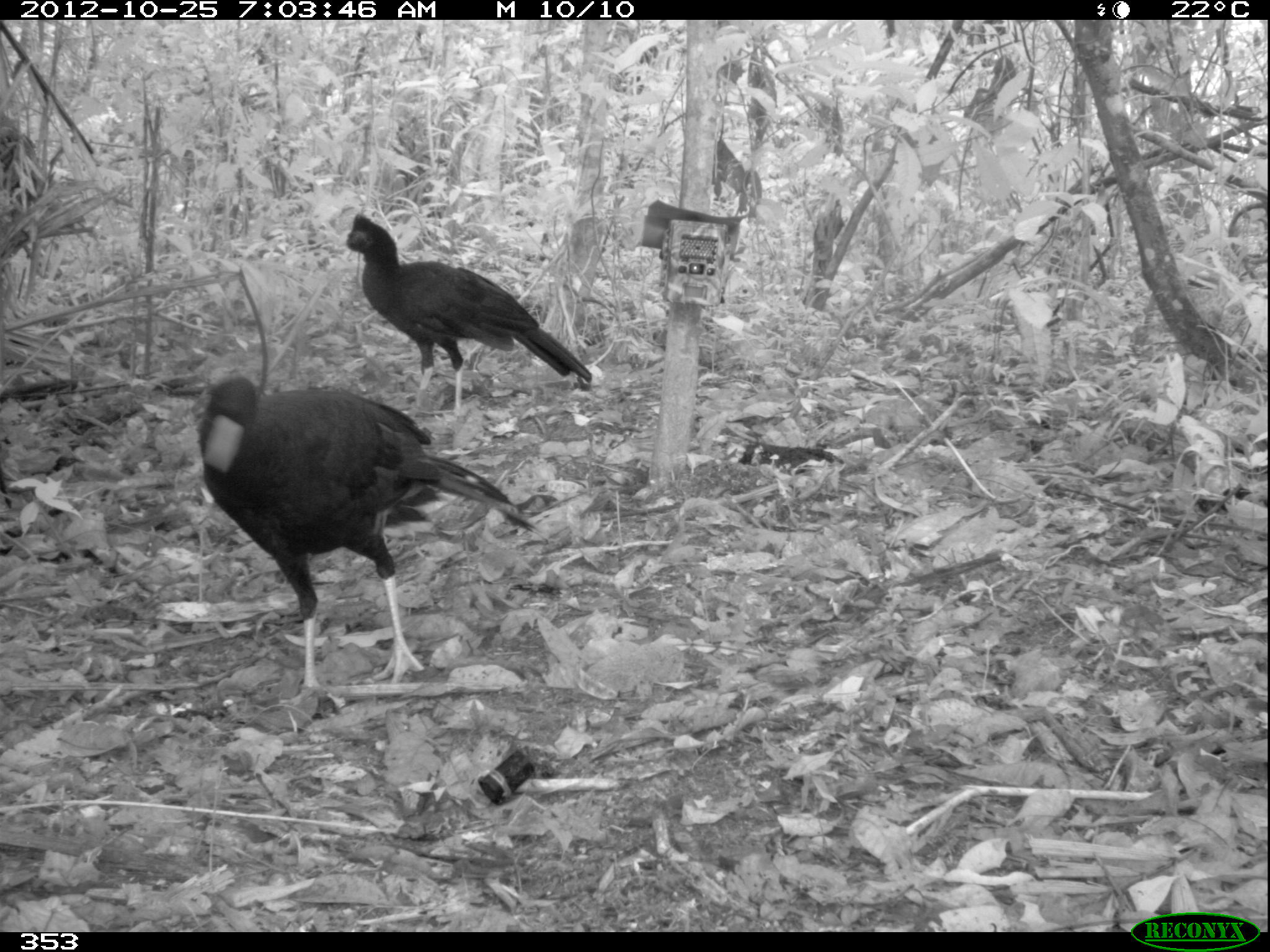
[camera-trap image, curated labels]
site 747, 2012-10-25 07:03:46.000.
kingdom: Animalia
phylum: Chordata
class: Aves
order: Galliformes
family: Cracidae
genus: Mitu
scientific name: Mitu tuberosum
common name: razor-billed curassow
Mitu tuberosum (razor-billed curassow).